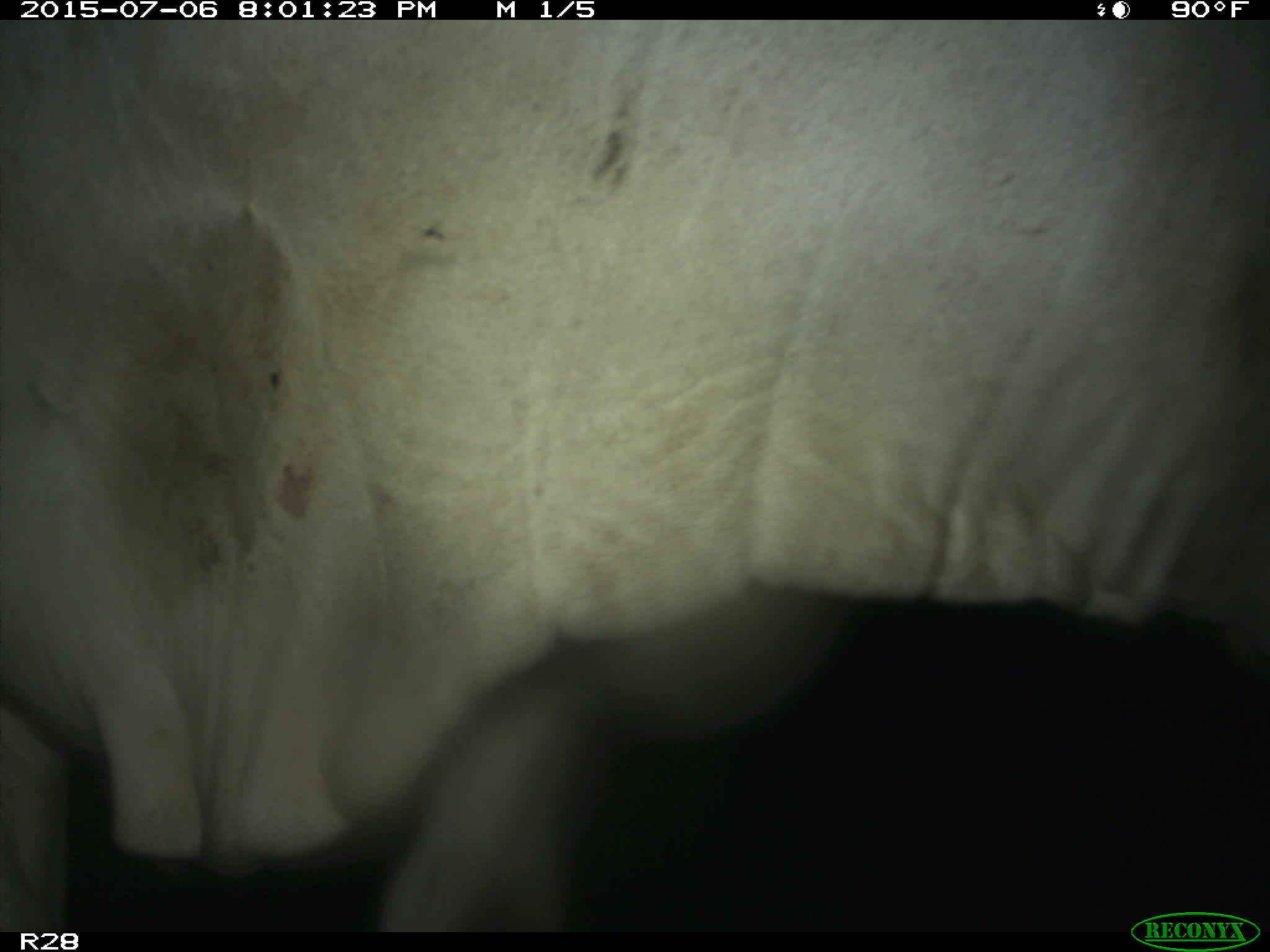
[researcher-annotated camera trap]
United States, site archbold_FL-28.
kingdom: Animalia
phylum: Chordata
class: Mammalia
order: Artiodactyla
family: Bovidae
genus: Bos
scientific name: Bos taurus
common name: domestic cow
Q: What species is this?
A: Bos taurus (domestic cow).